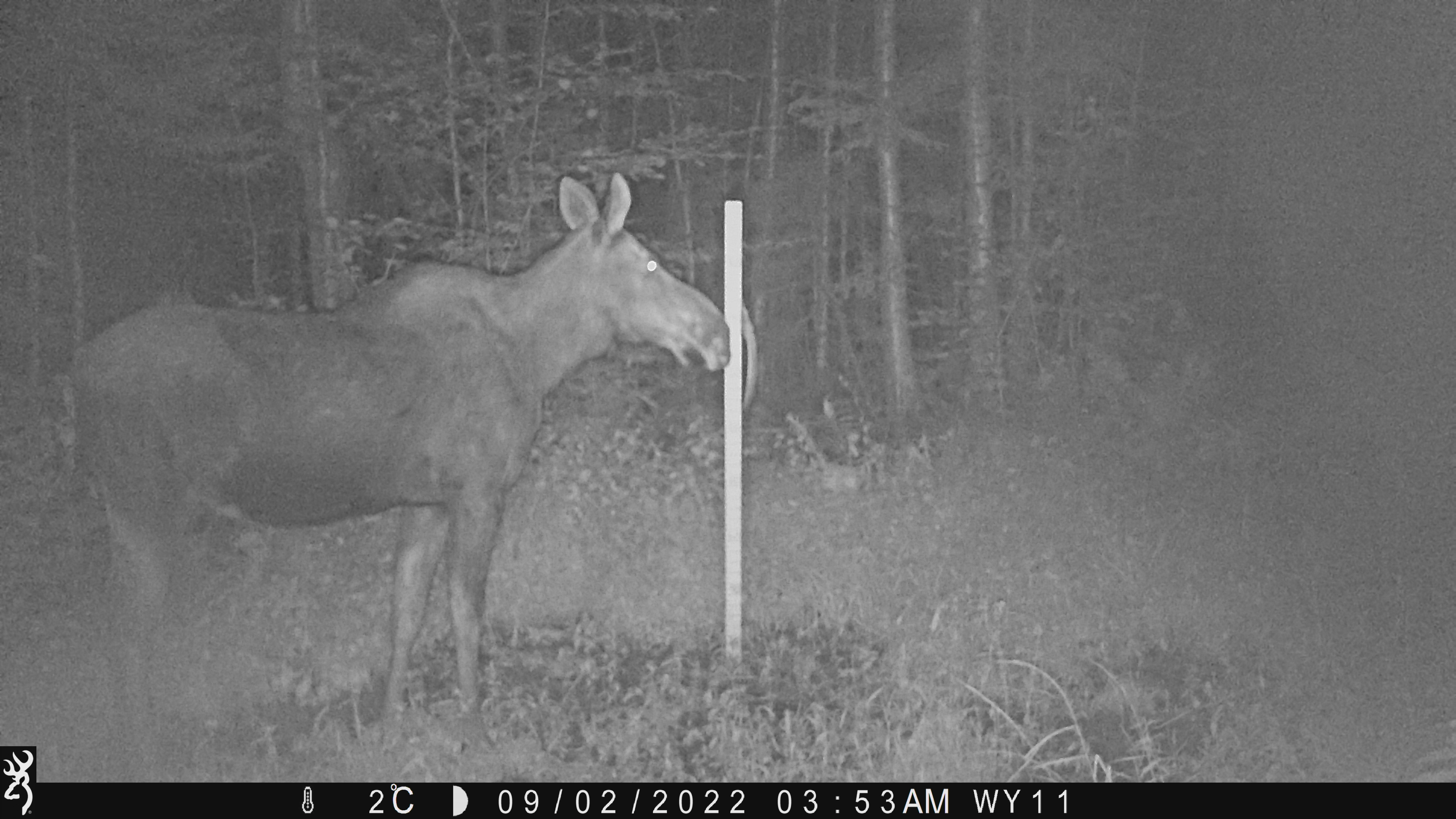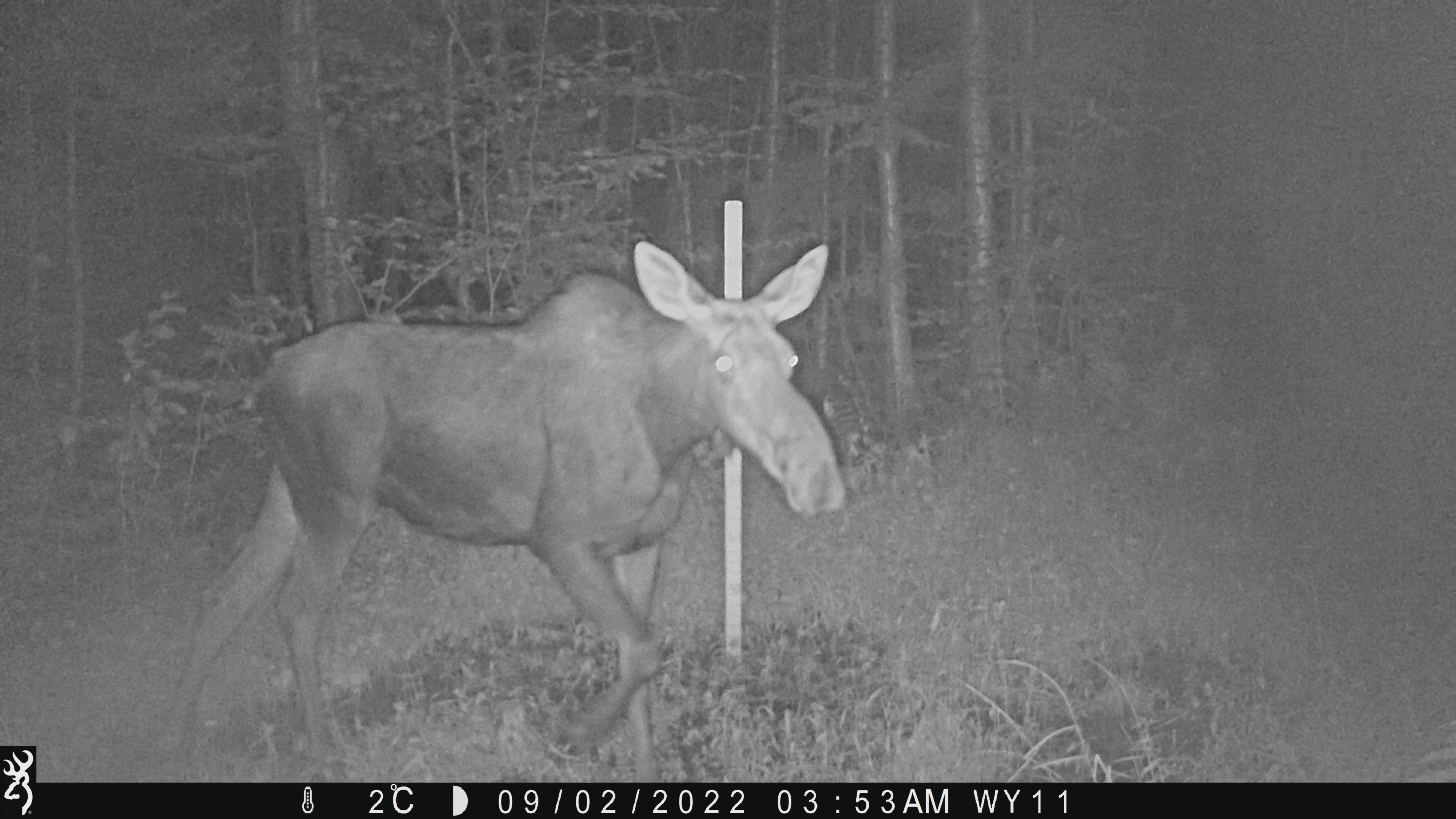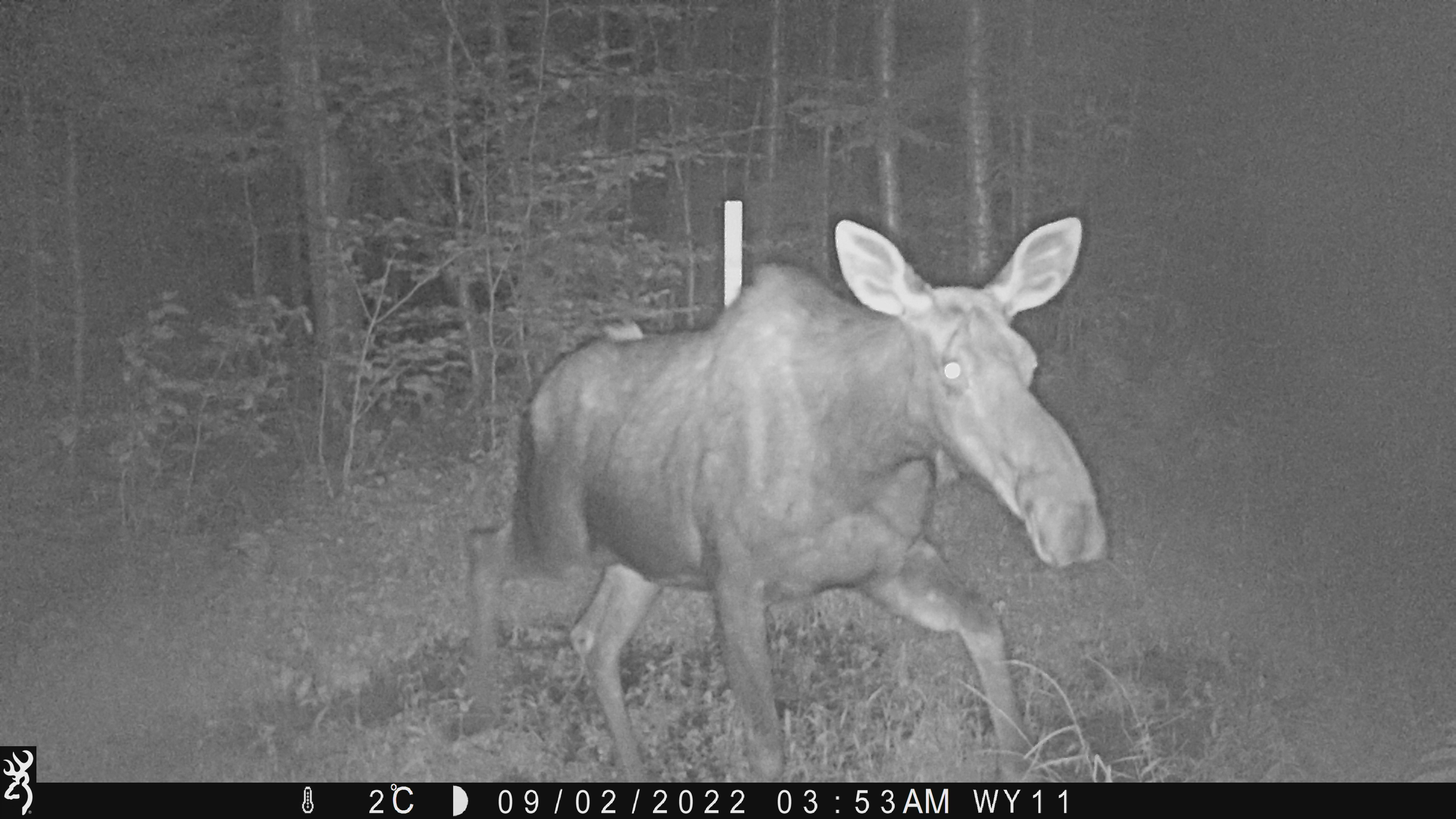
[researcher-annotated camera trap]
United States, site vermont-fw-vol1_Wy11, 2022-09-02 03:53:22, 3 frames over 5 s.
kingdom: Animalia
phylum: Chordata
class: Mammalia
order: Artiodactyla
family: Cervidae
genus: Alces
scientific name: Alces alces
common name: moose